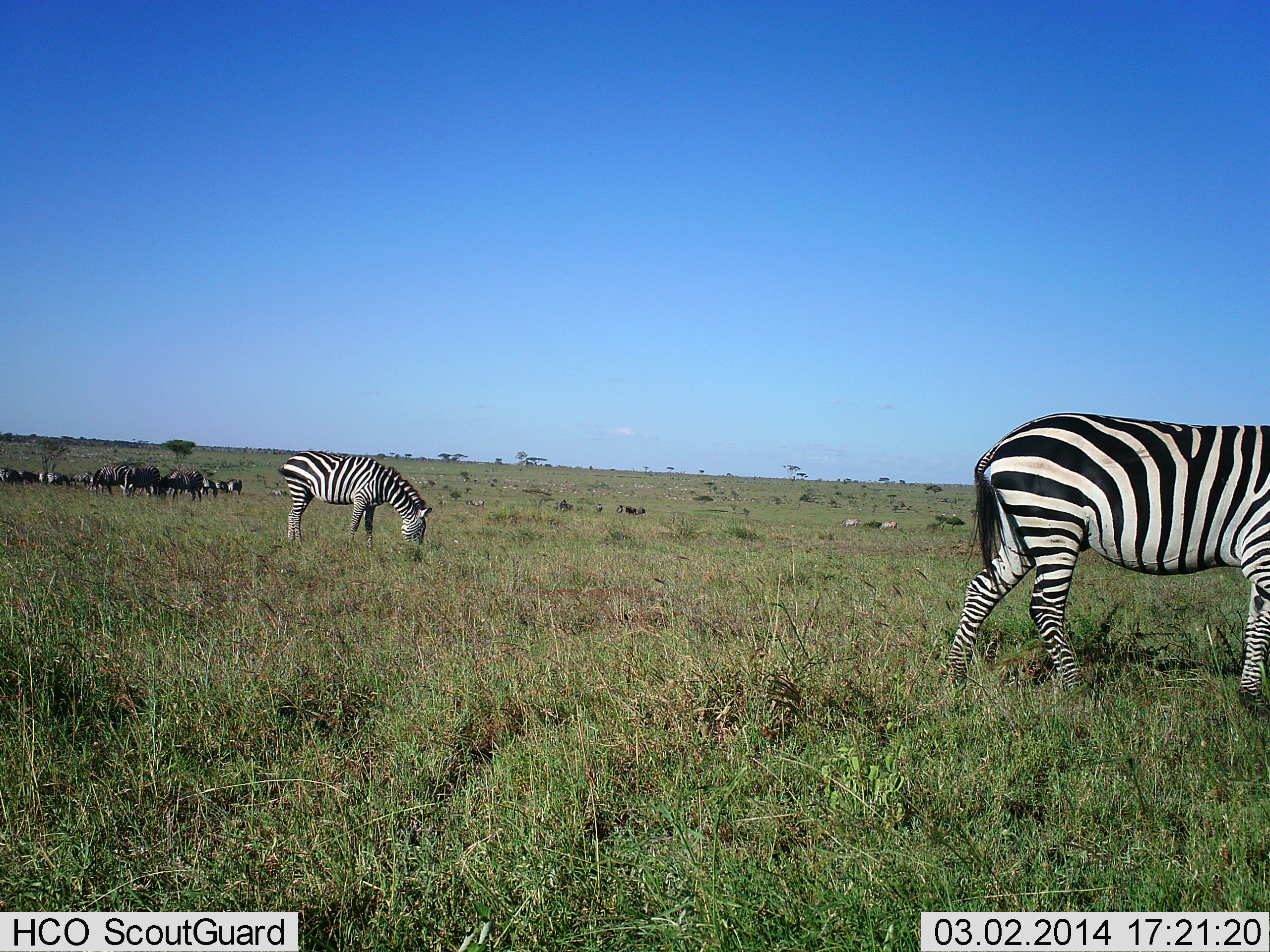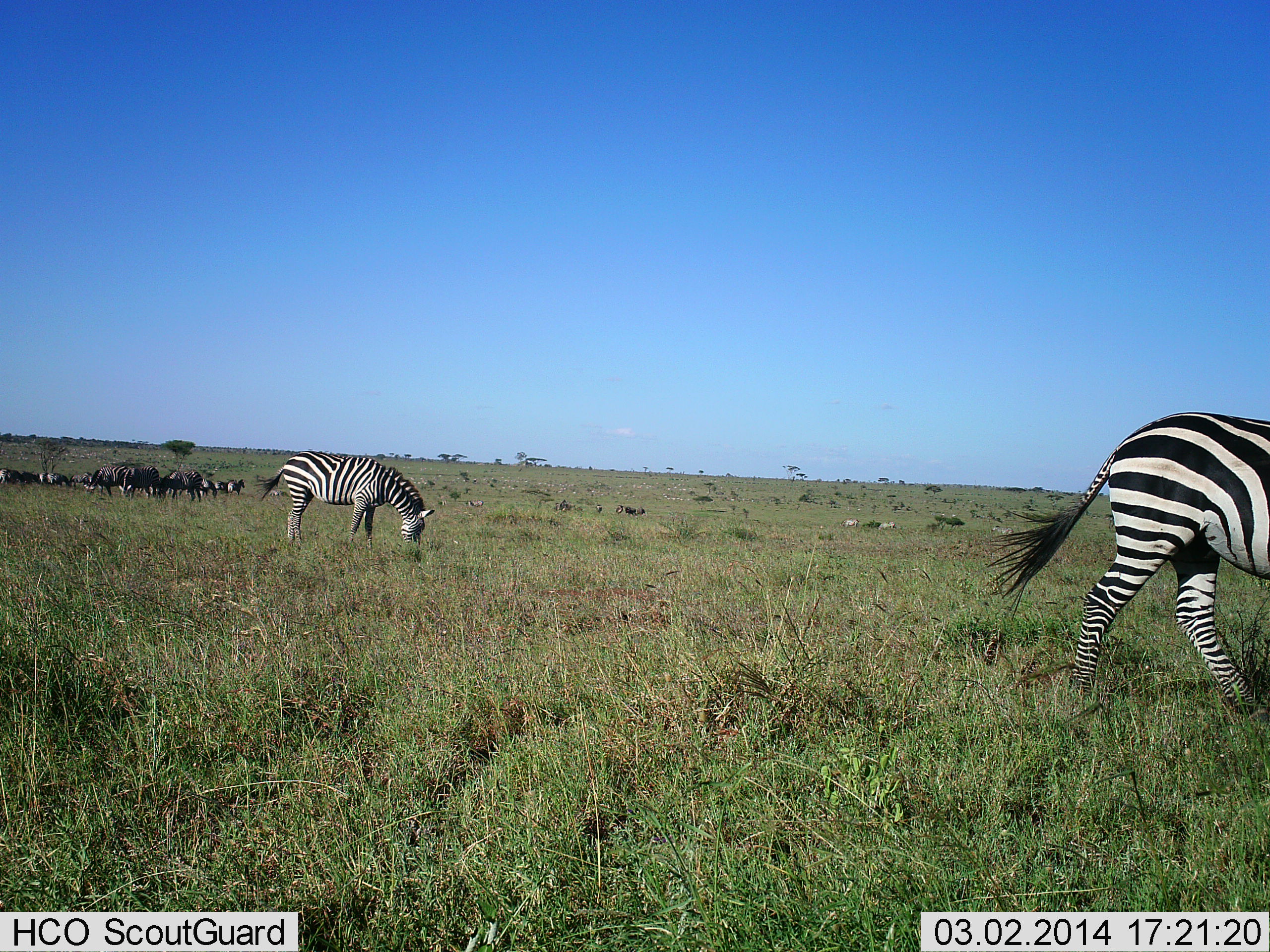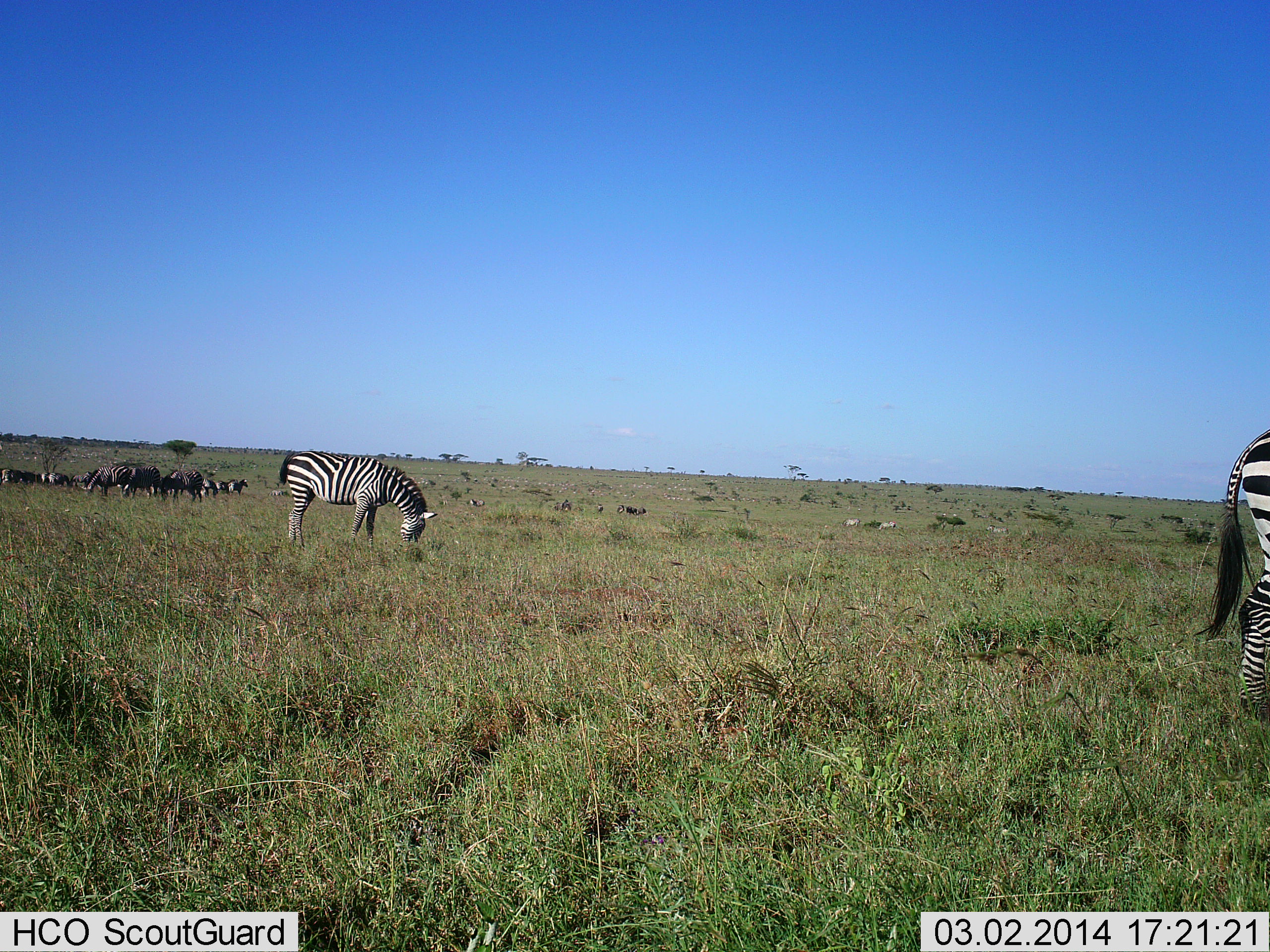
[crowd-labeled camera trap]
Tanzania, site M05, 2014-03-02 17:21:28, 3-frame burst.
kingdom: Animalia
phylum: Chordata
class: Mammalia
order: Artiodactyla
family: Bovidae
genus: Connochaetes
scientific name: Connochaetes taurinus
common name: blue wildebeest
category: wildebeest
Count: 10.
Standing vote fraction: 40%.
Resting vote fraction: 0%.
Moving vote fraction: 0%.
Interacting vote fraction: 0%.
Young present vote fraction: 0%.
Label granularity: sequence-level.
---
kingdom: Animalia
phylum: Chordata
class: Mammalia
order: Perissodactyla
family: Equidae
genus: Equus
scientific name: Equus quagga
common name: plains zebra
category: zebra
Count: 5.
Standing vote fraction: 0%.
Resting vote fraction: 0%.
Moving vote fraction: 73%.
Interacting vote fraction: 0%.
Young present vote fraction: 0%.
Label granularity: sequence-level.